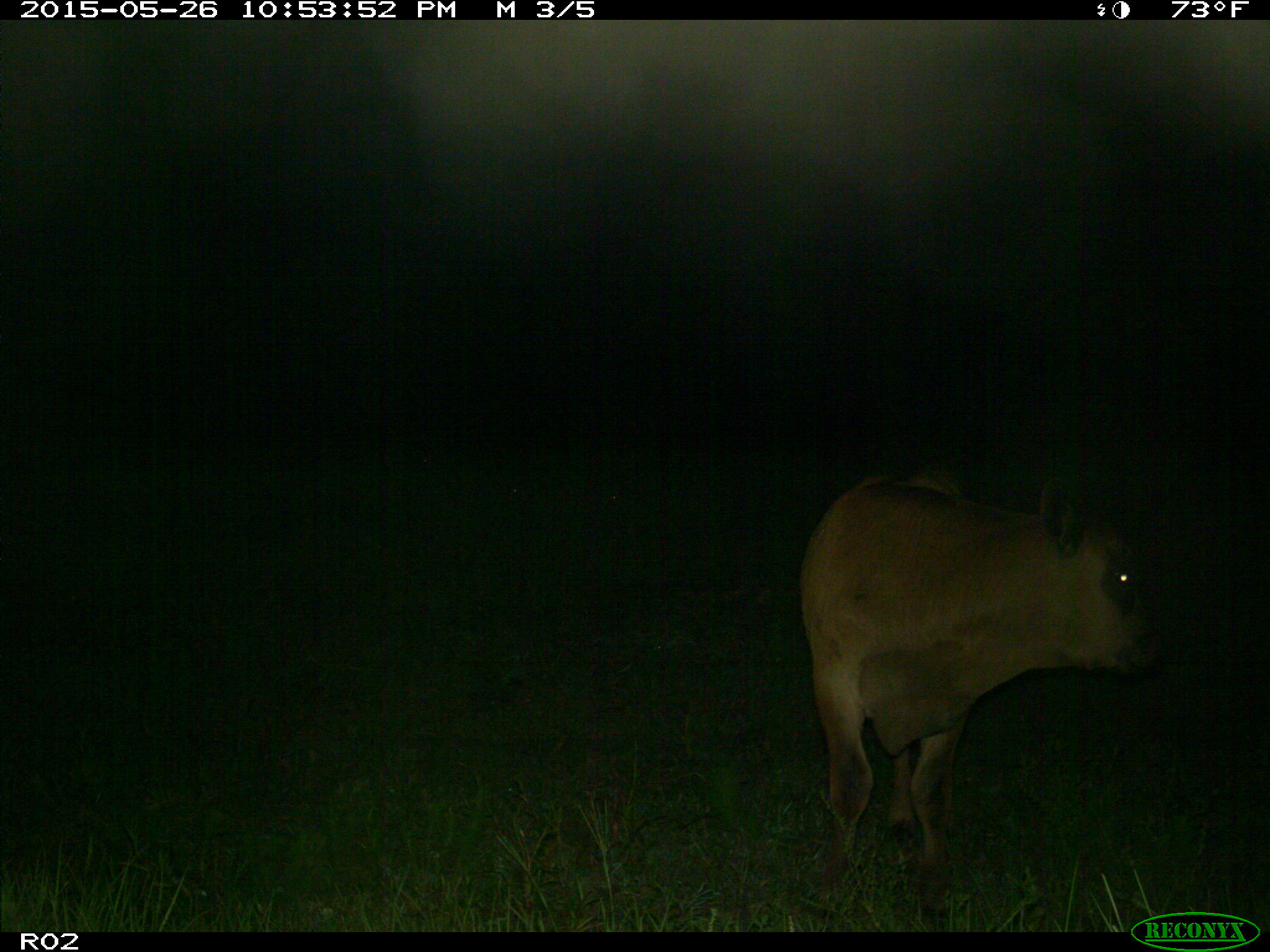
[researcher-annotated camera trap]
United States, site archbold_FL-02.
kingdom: Animalia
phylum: Chordata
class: Mammalia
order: Artiodactyla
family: Bovidae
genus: Bos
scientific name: Bos taurus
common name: domestic cow